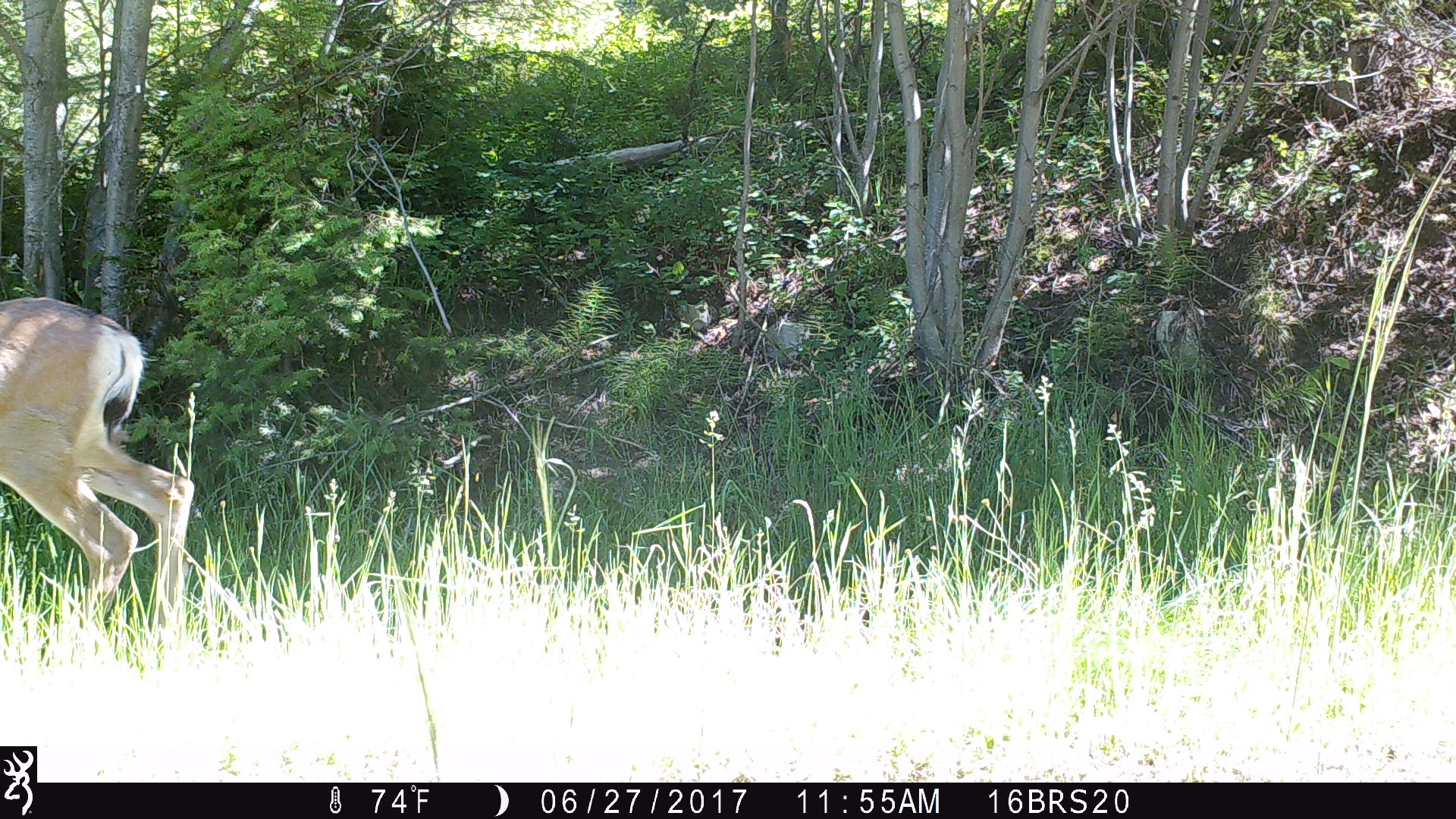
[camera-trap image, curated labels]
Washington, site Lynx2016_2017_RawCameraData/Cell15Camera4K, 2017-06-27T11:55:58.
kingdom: Animalia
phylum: Chordata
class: Mammalia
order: Artiodactyla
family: Cervidae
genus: Odocoileus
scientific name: Odocoileus hemionus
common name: mule deer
Odocoileus hemionus (mule deer). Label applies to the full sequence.